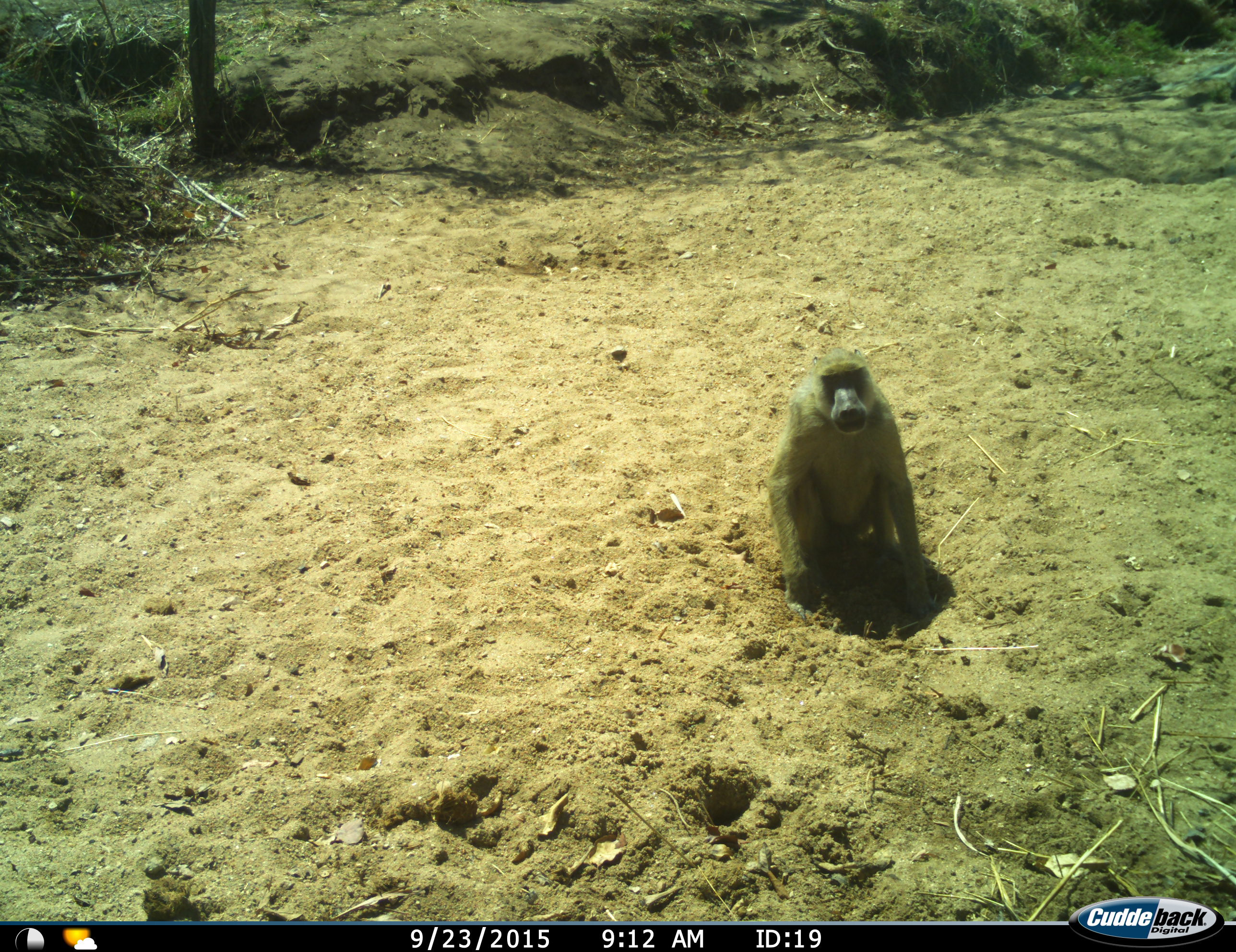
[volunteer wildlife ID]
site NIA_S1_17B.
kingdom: Animalia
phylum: Chordata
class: Mammalia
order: Primates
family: Cercopithecidae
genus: Papio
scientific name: Papio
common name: baboon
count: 1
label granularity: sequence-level